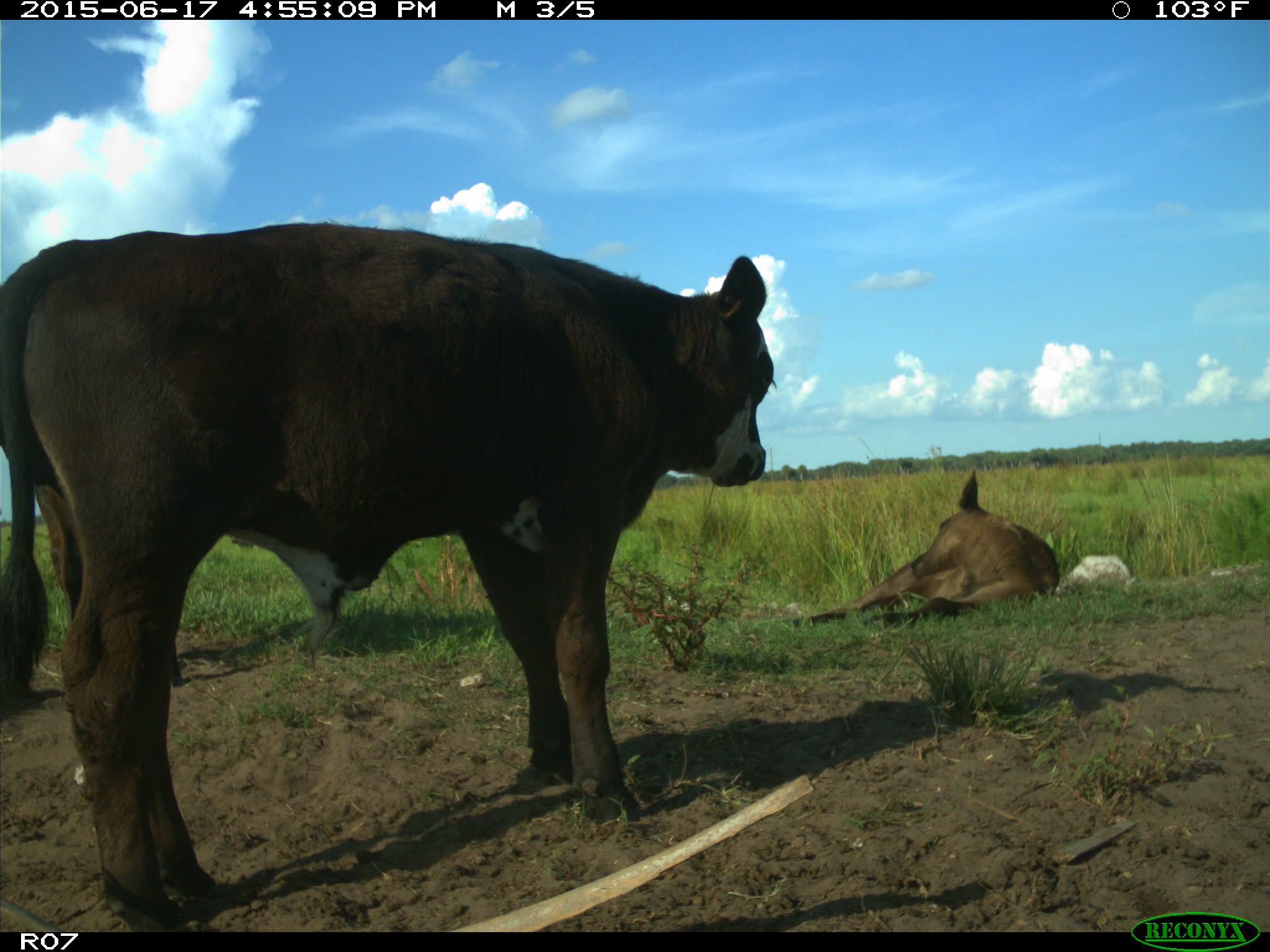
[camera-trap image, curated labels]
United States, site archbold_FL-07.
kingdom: Animalia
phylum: Chordata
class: Mammalia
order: Artiodactyla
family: Bovidae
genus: Bos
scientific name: Bos taurus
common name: domestic cow